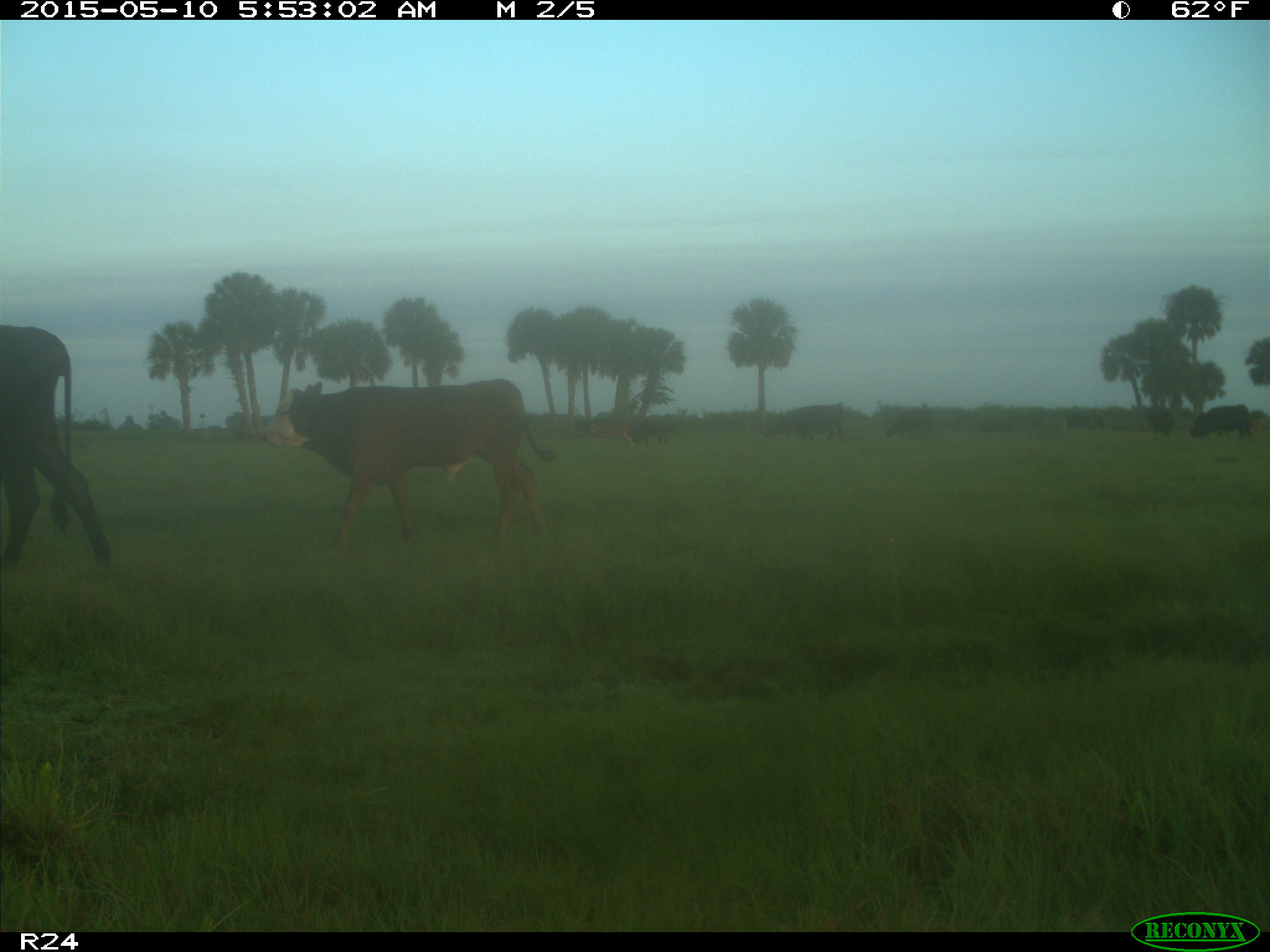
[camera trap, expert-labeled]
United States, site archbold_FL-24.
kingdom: Animalia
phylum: Chordata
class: Mammalia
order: Artiodactyla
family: Bovidae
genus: Bos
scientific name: Bos taurus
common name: domestic cow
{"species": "Bos taurus (domestic cow)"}